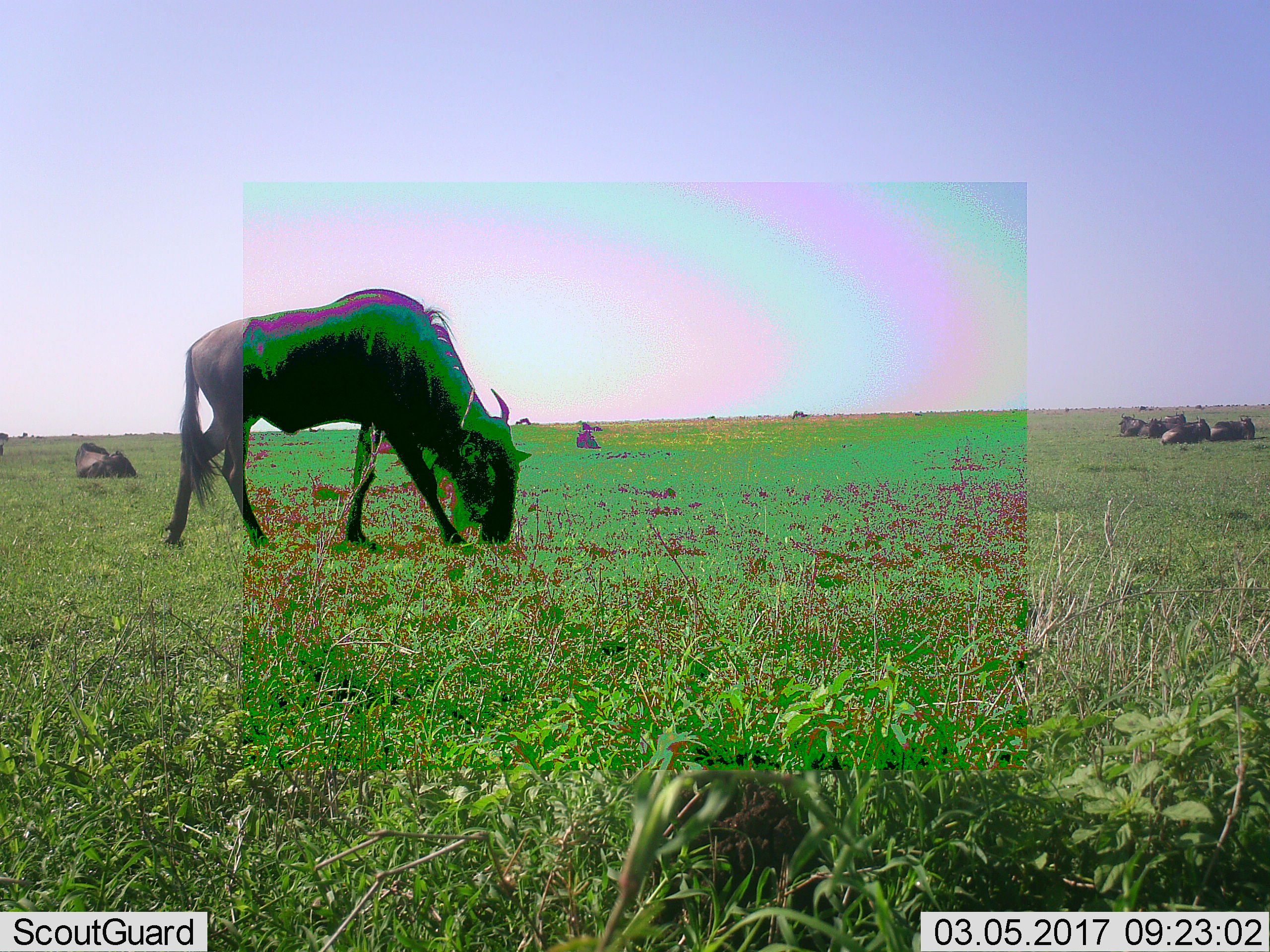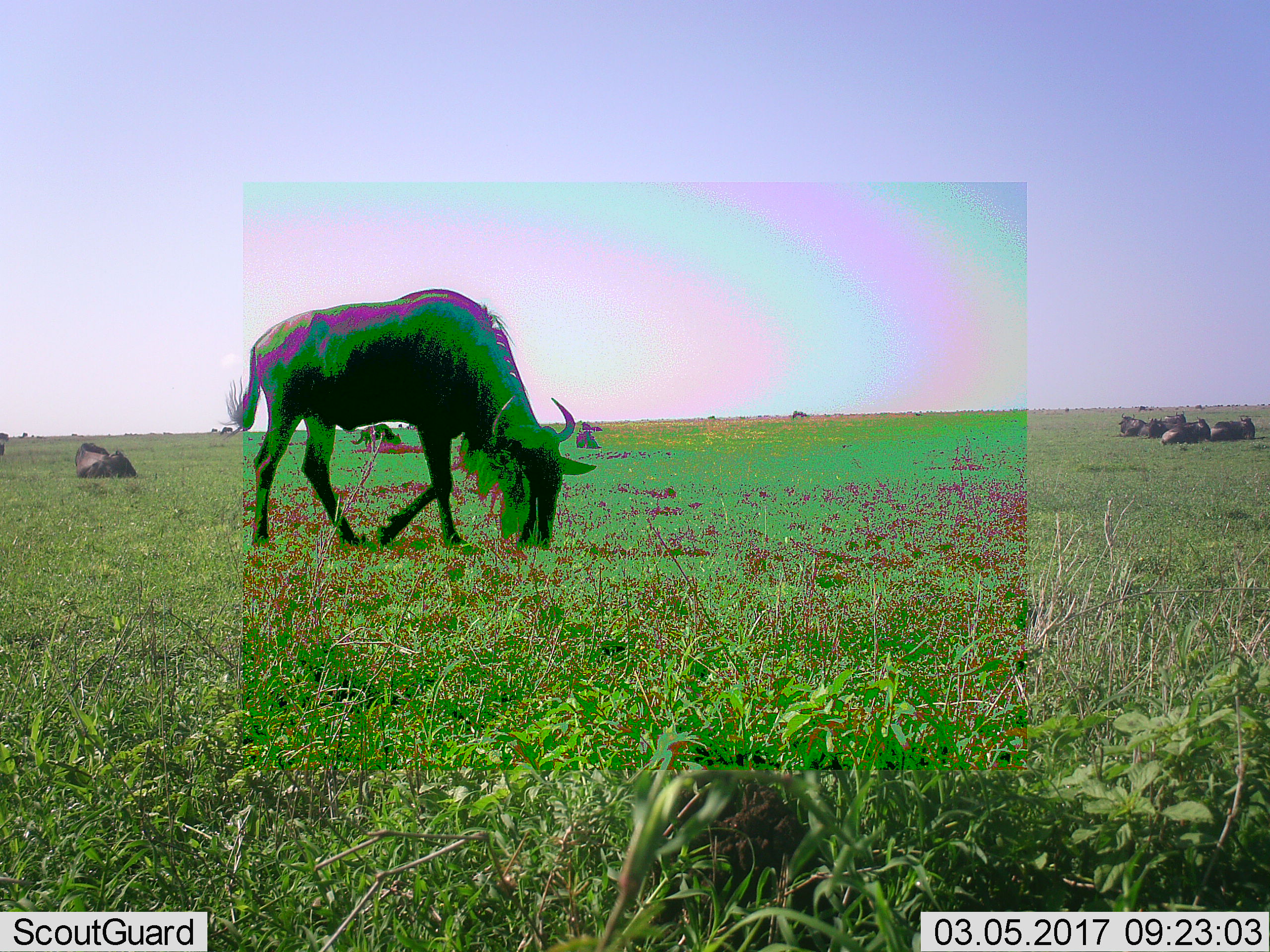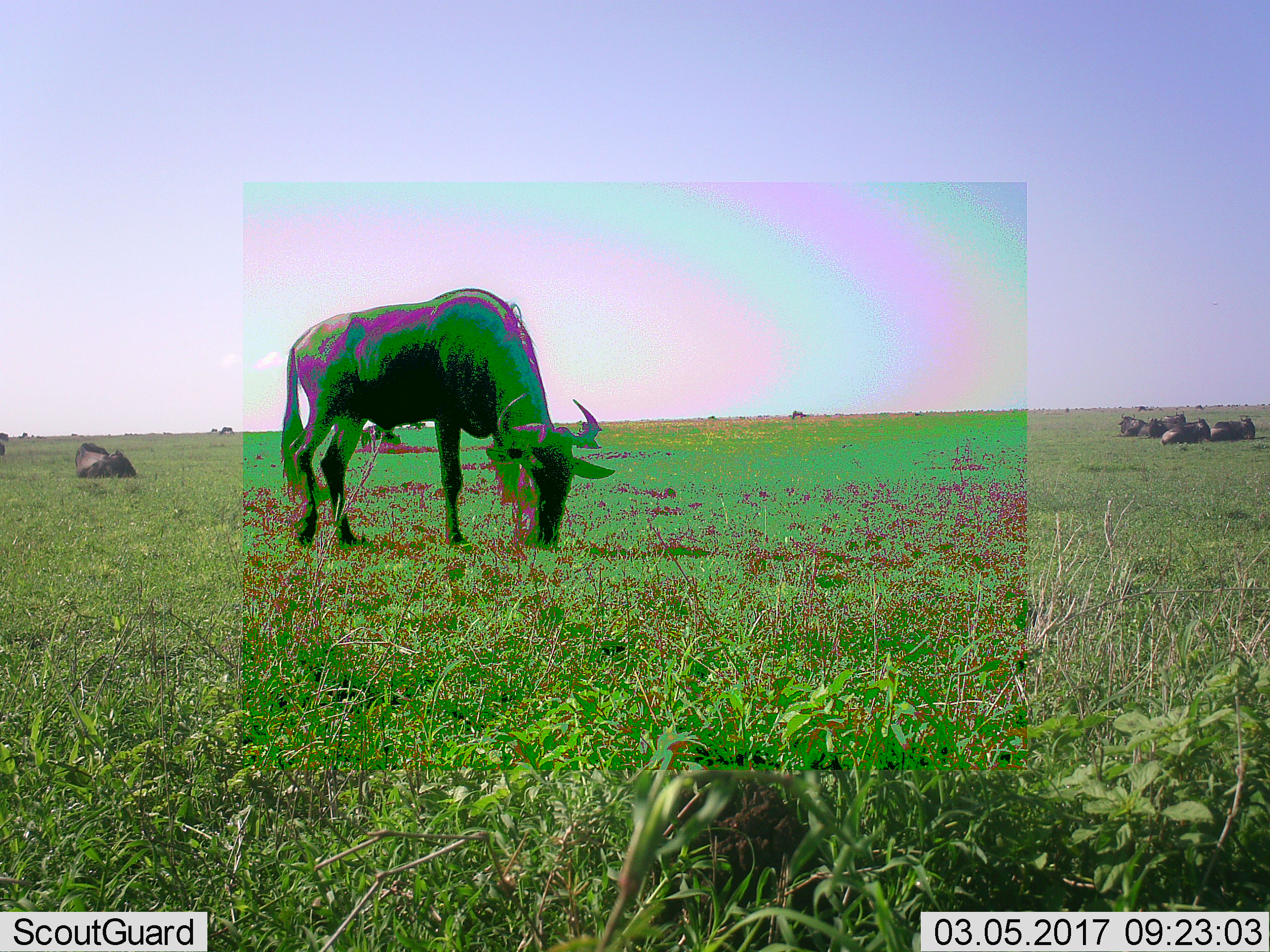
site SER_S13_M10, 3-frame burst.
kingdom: Animalia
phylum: Chordata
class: Mammalia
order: Artiodactyla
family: Bovidae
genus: Connochaetes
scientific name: Connochaetes taurinus taurinus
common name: blue wildebeest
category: wildebeestblue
Wildebeestblue (blue wildebeest) (Connochaetes taurinus taurinus), count 11-50. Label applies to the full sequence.